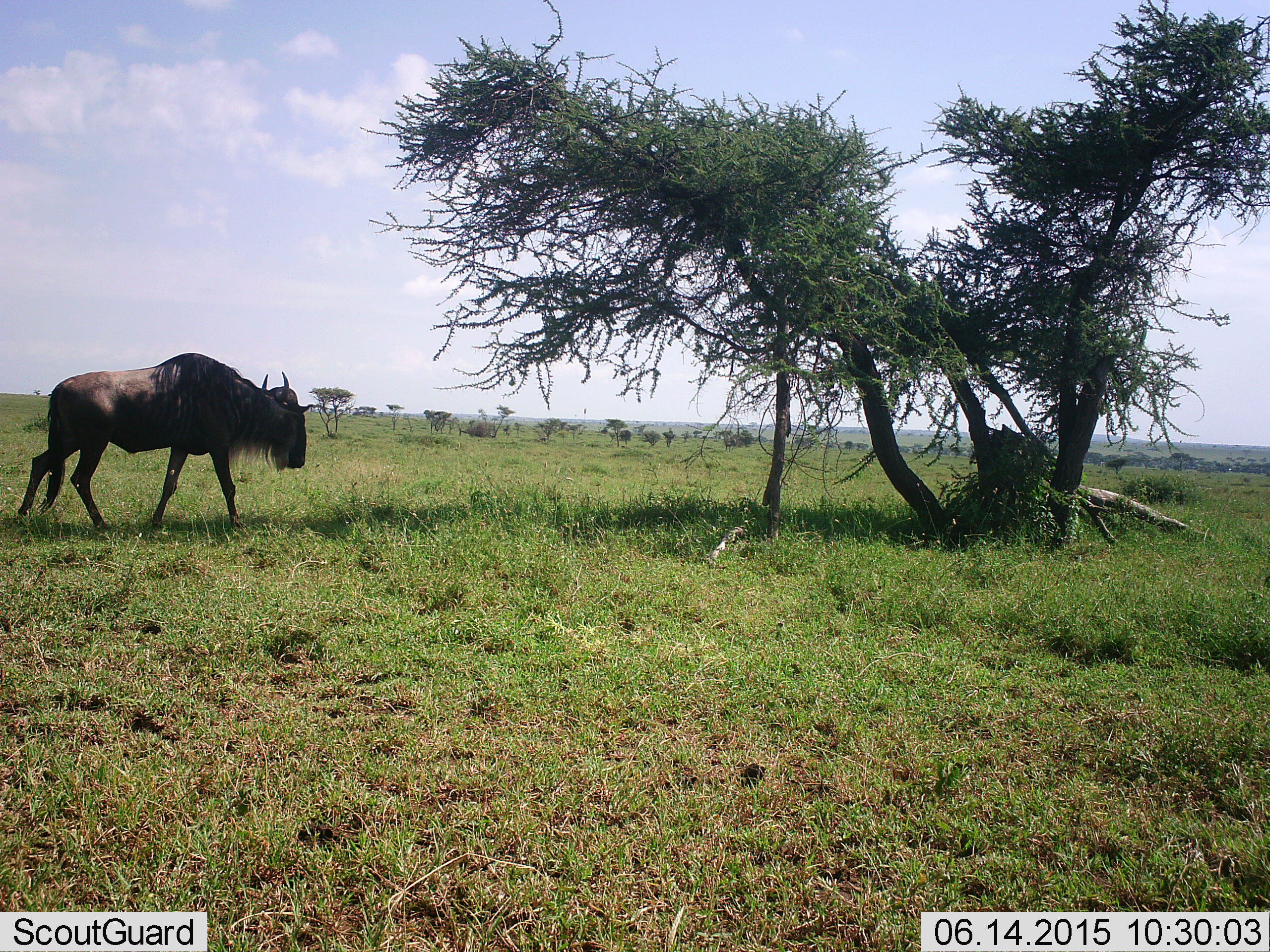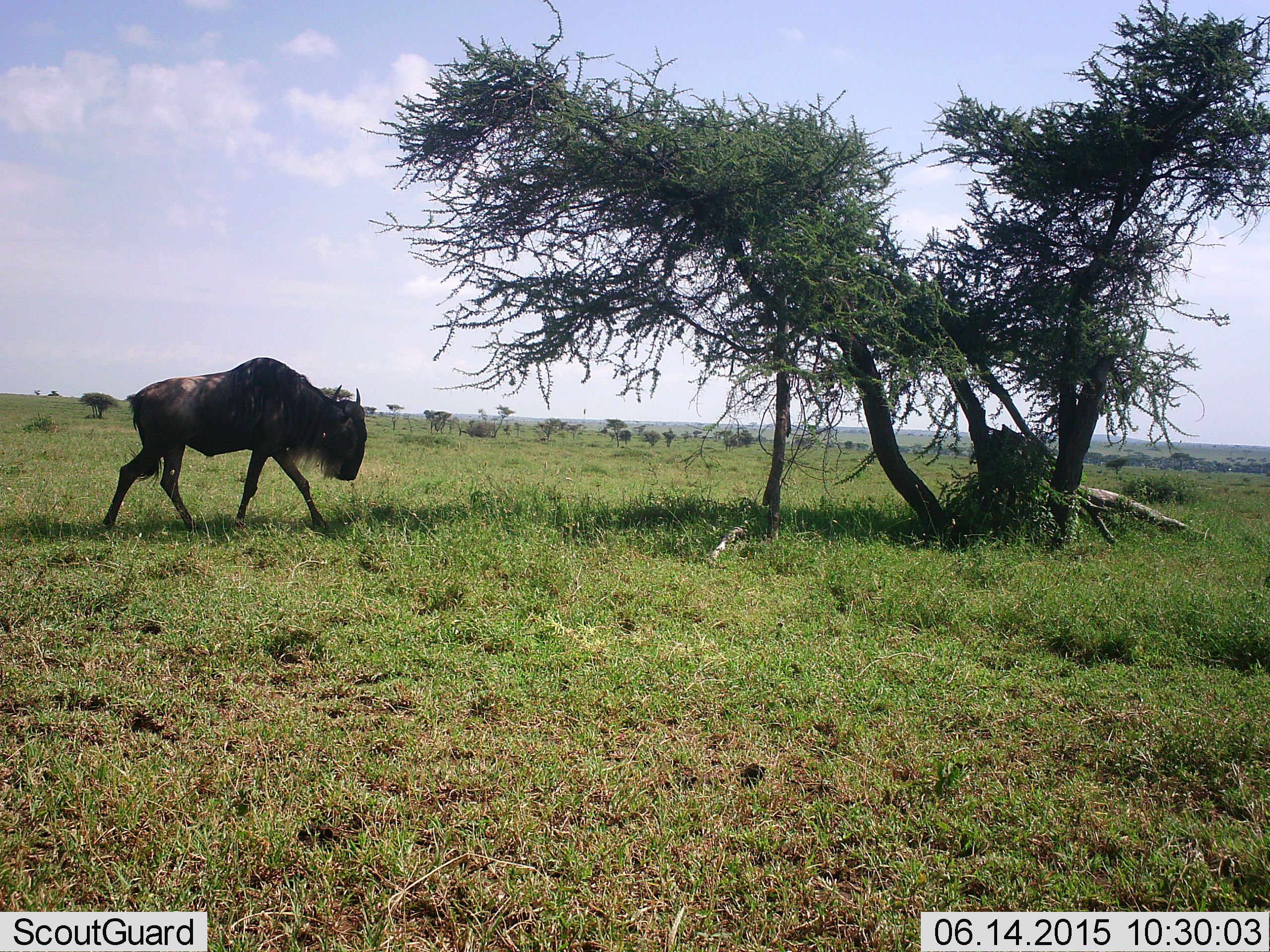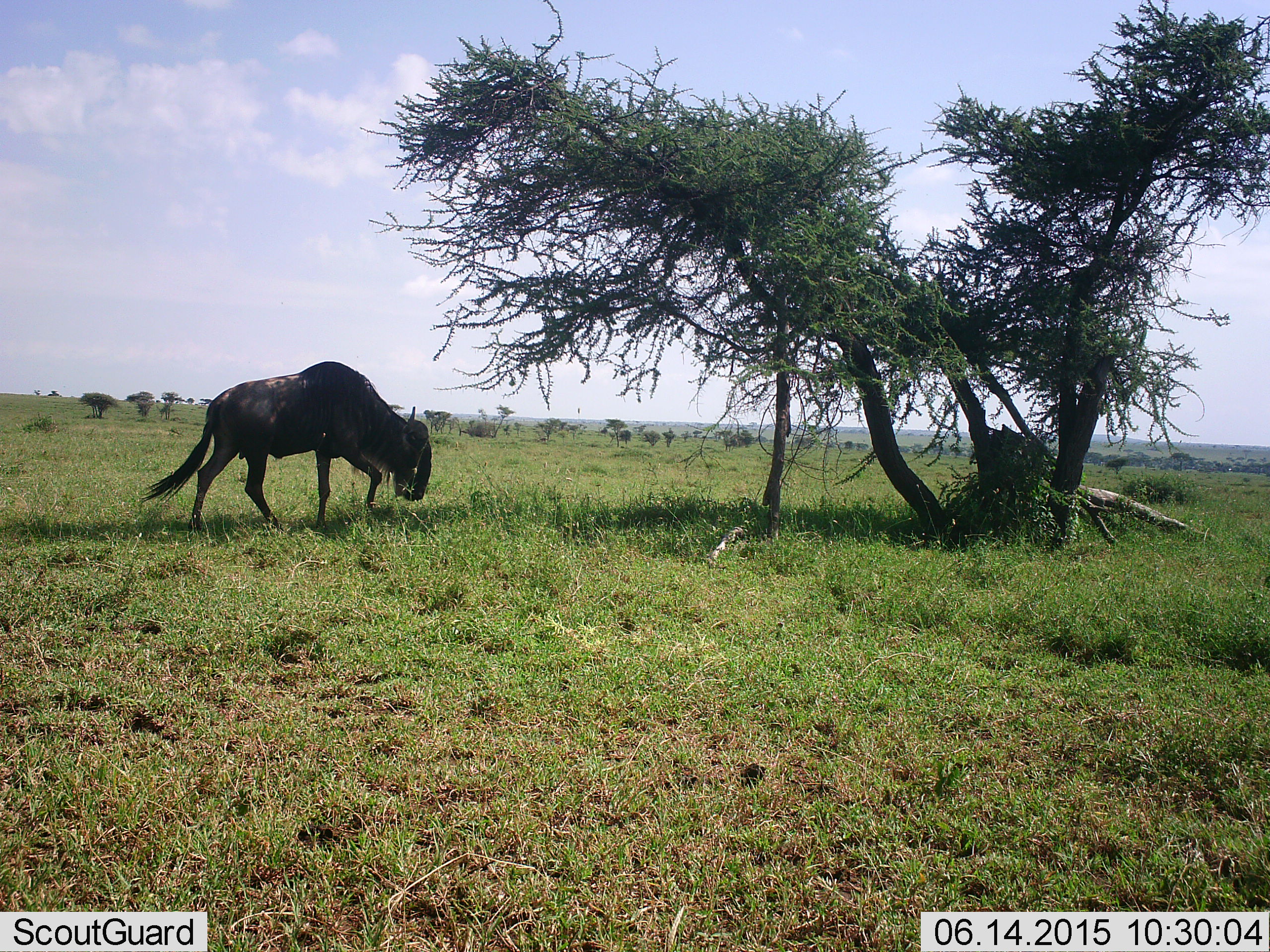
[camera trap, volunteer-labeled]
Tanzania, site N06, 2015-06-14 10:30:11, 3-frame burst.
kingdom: Animalia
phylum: Chordata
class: Mammalia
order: Artiodactyla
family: Bovidae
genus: Connochaetes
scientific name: Connochaetes taurinus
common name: blue wildebeest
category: wildebeest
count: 1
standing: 10%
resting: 0%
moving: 100%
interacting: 0%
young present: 0%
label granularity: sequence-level